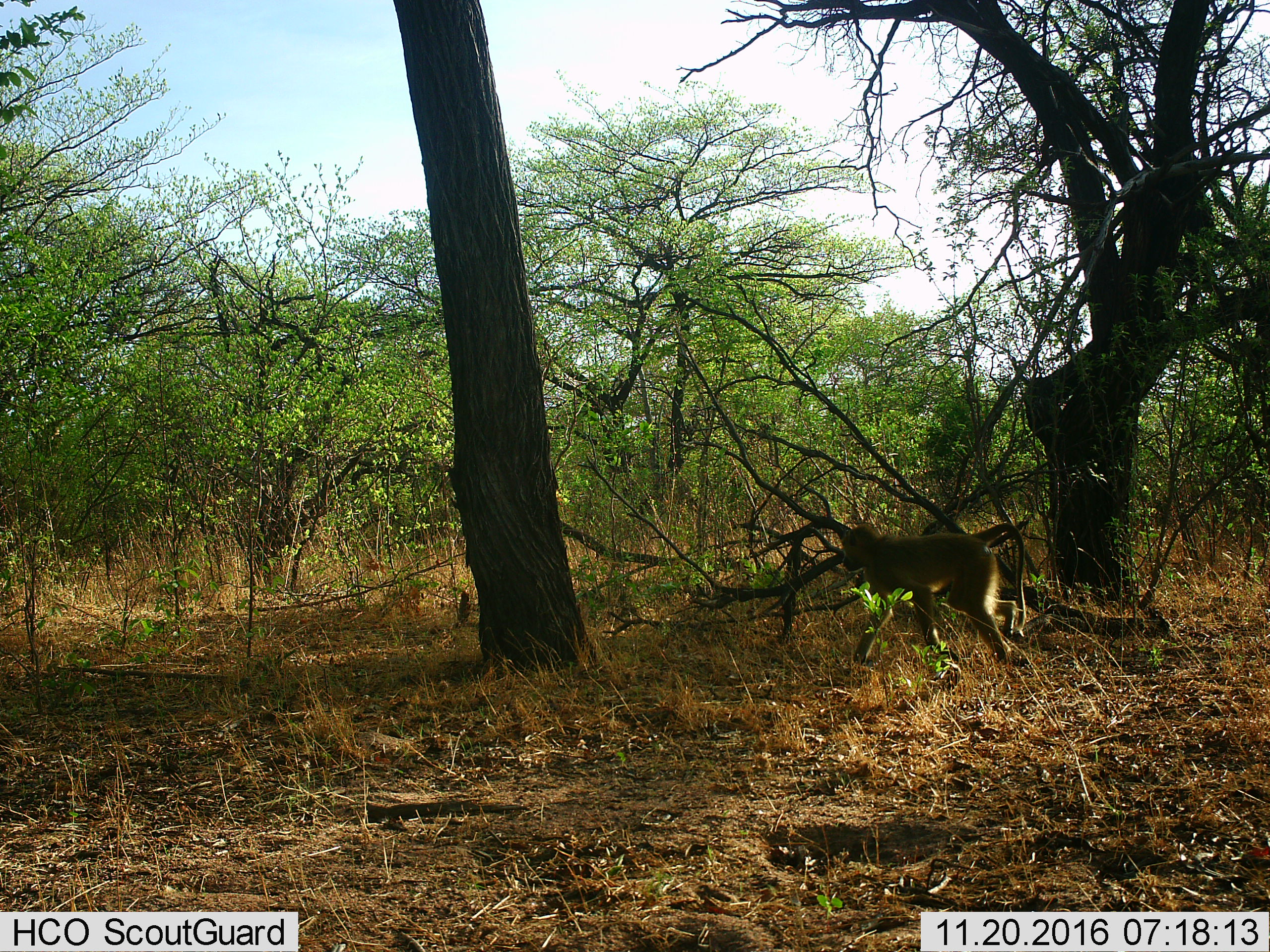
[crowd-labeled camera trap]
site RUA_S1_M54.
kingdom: Animalia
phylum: Chordata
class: Mammalia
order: Primates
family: Cercopithecidae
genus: Papio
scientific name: Papio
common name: baboon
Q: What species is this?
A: Baboon (Papio).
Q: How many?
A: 1.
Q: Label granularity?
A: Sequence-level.